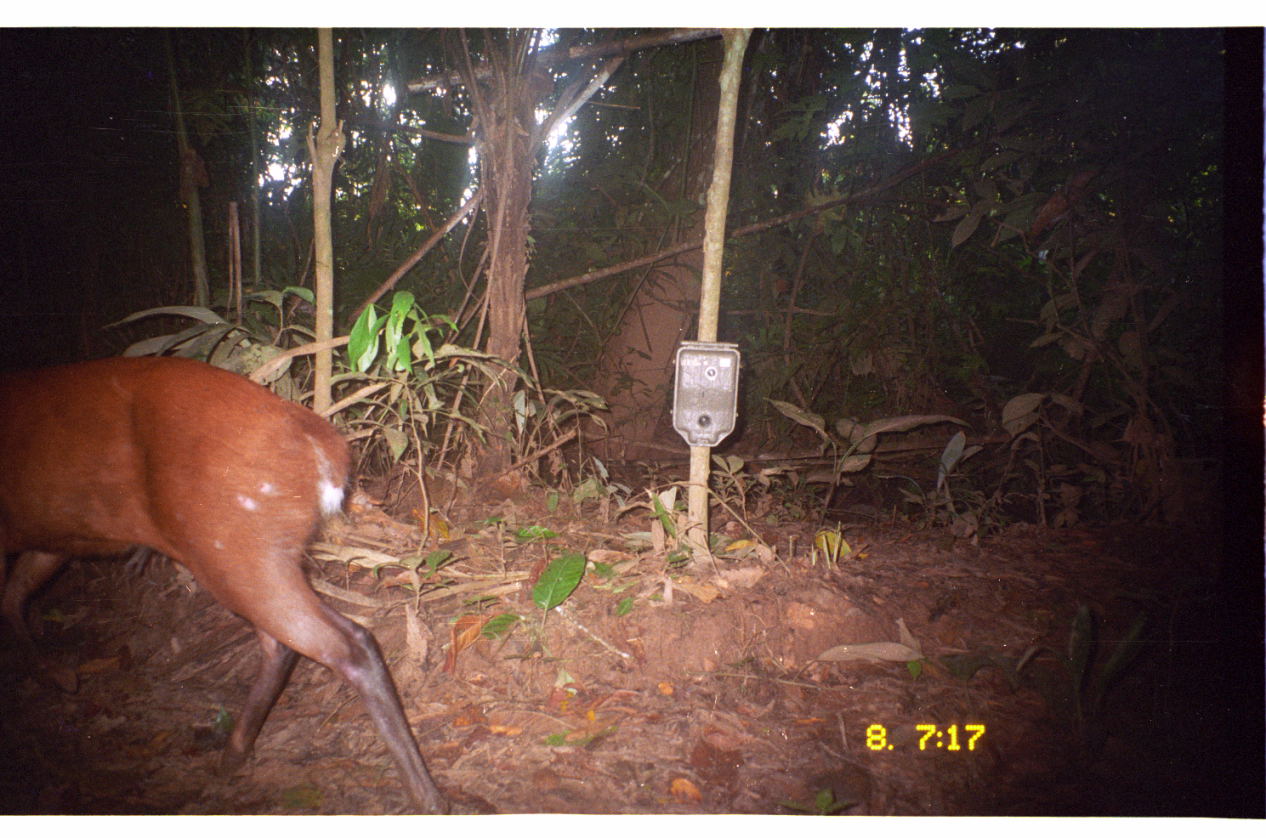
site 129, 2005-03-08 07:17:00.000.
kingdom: Animalia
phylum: Chordata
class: Mammalia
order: Artiodactyla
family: Cervidae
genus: Mazama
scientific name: Mazama americana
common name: red brocket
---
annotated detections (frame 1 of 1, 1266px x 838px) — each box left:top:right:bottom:
mazama americana: 0:355:454:815